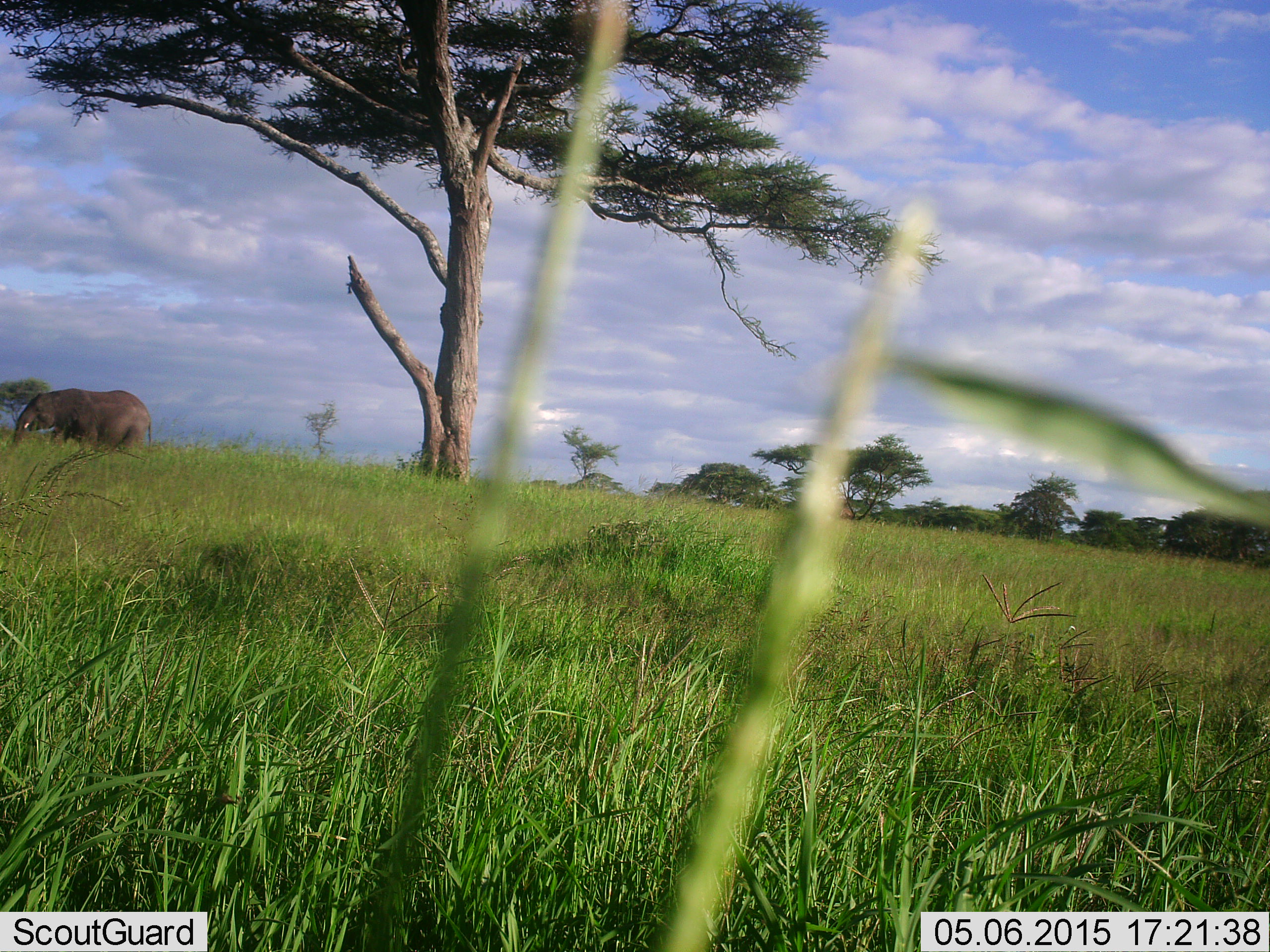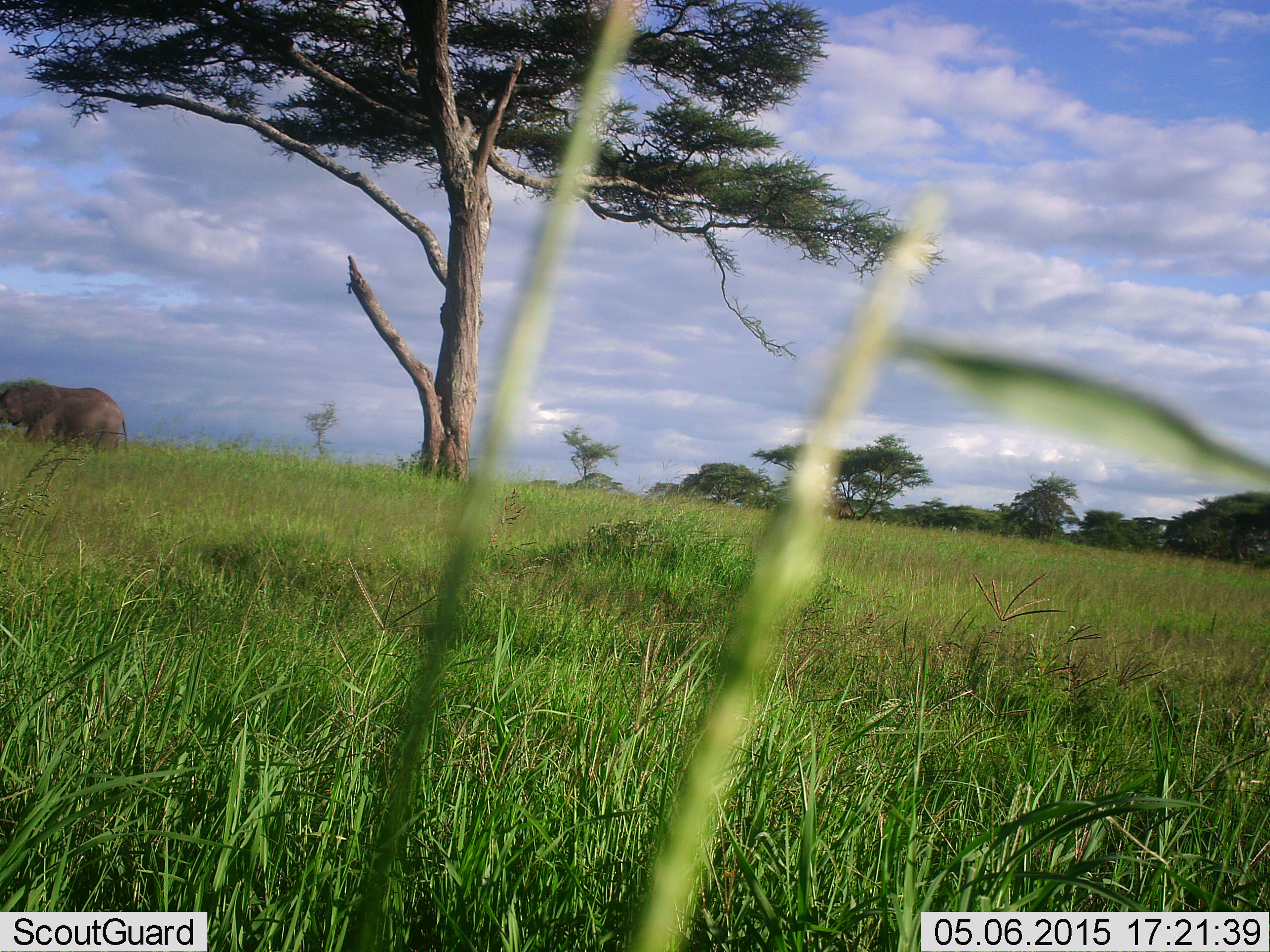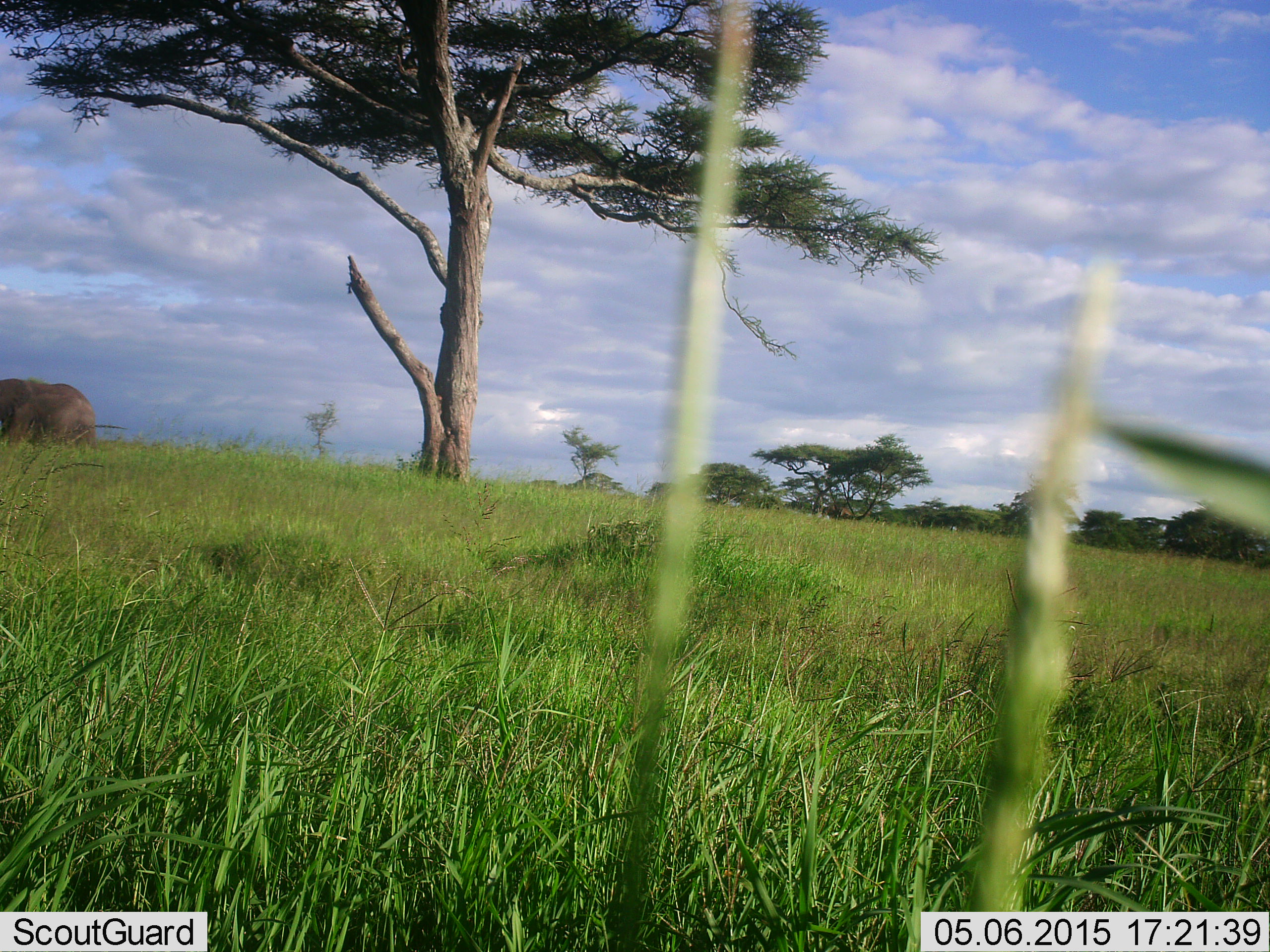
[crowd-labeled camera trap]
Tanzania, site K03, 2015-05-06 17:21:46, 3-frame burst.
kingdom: Animalia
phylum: Chordata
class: Mammalia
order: Proboscidea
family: Elephantidae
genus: Loxodonta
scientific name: Loxodonta africana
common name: african bush elephant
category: elephant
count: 1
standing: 10%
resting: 0%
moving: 90%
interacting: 0%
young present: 0%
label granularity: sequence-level